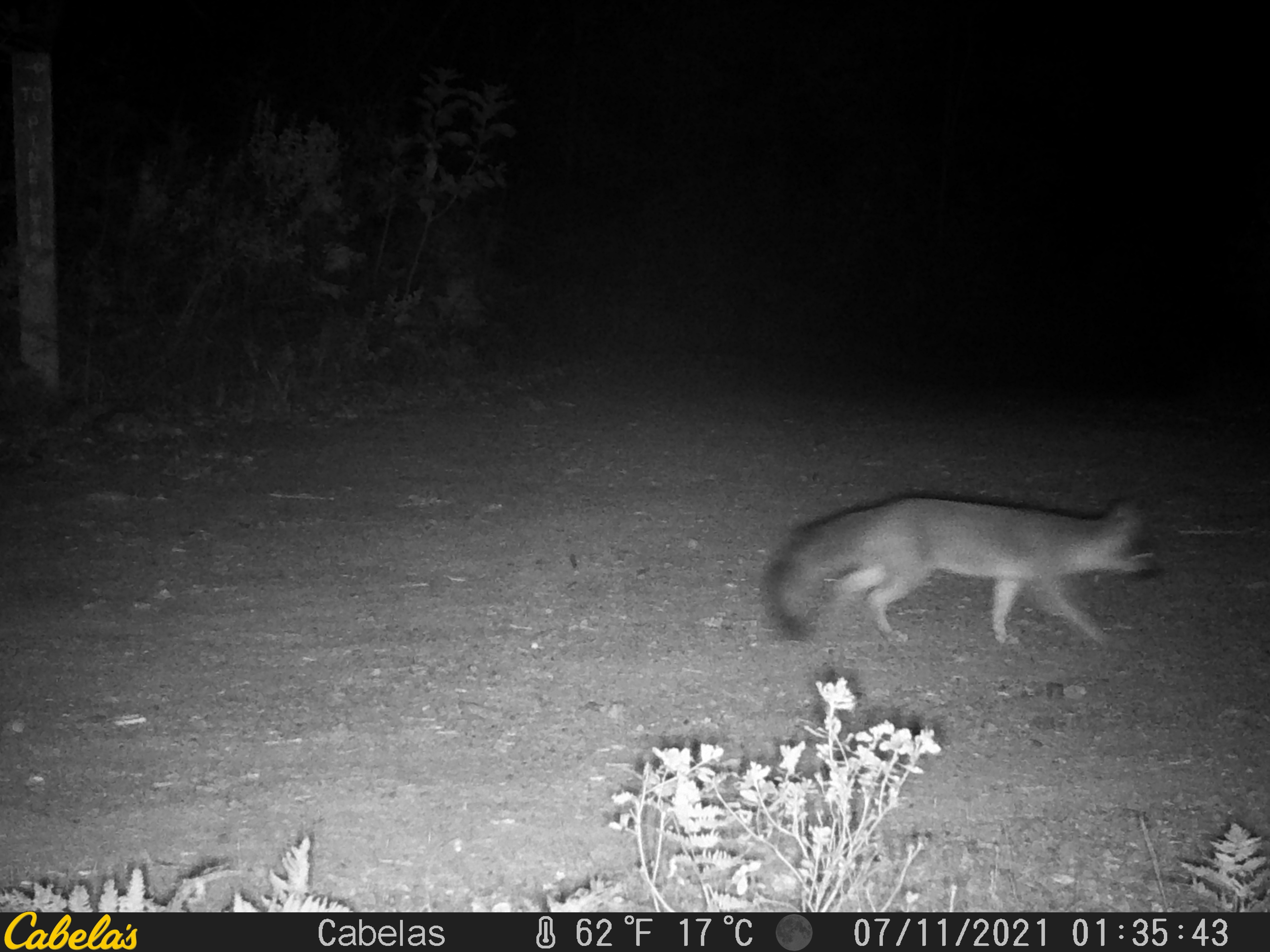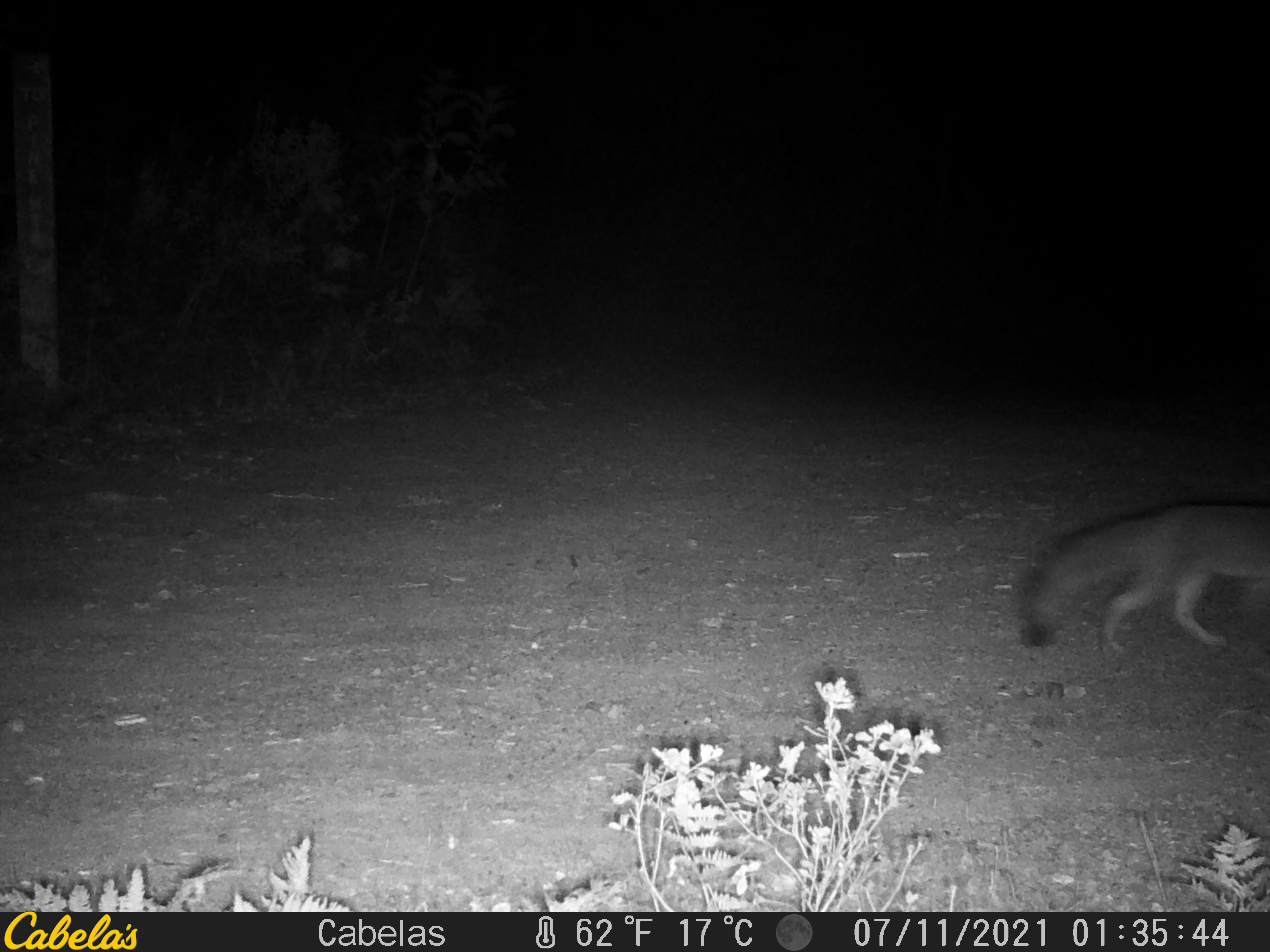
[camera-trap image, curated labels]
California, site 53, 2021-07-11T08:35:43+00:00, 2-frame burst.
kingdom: Animalia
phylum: Chordata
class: Mammalia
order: Carnivora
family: Canidae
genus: Urocyon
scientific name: Urocyon cinereoargenteus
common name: gray fox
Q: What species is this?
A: Gray fox (Urocyon cinereoargenteus).